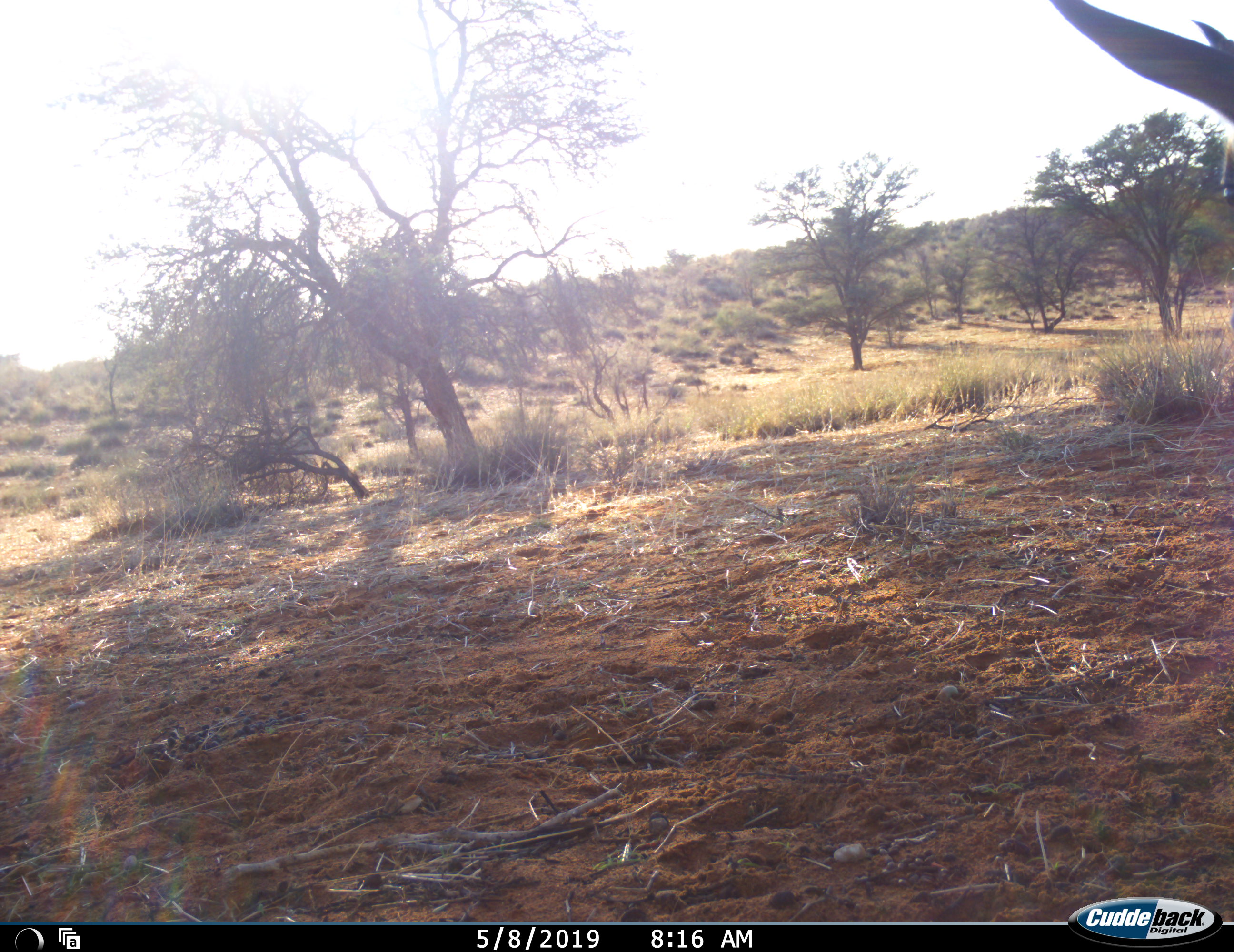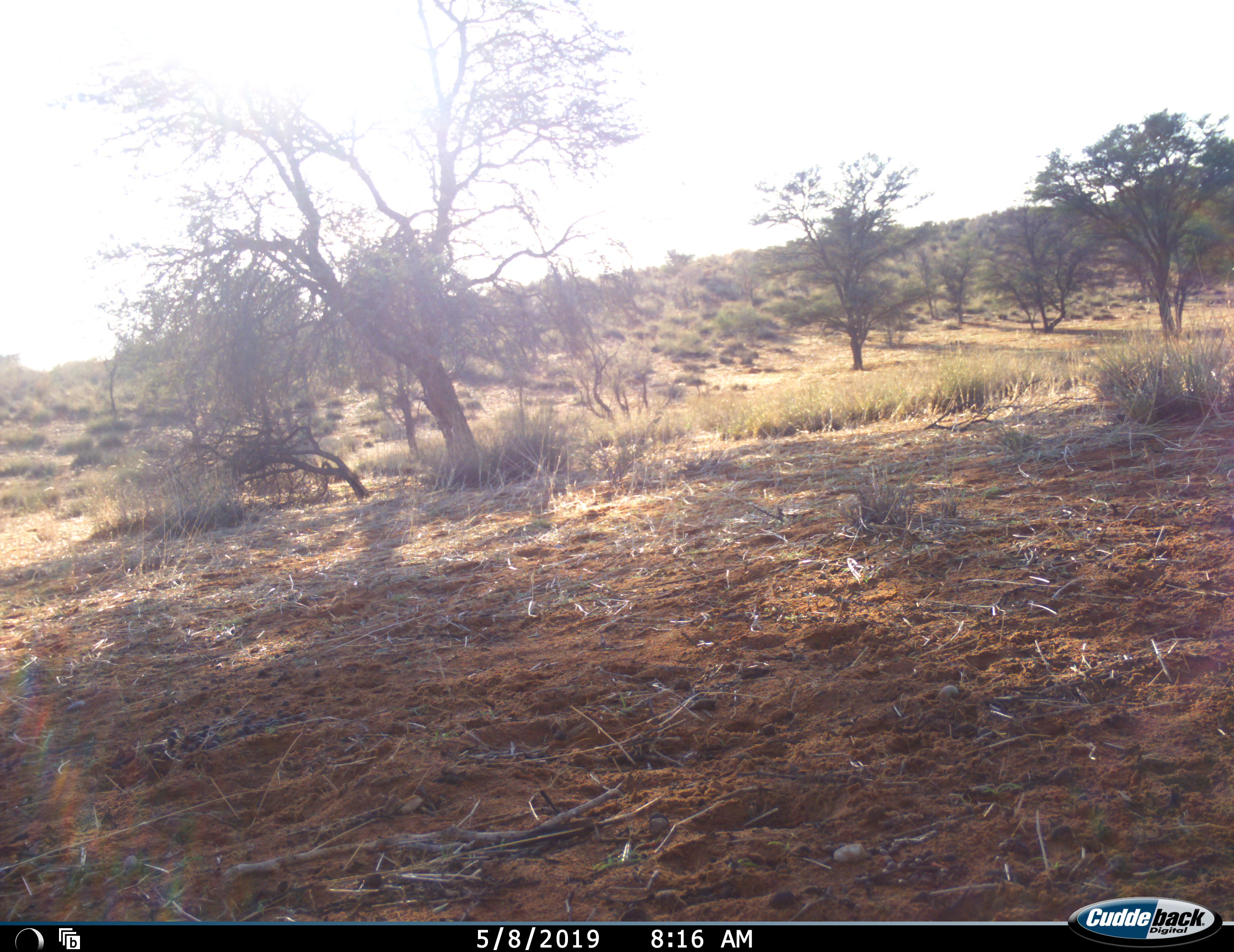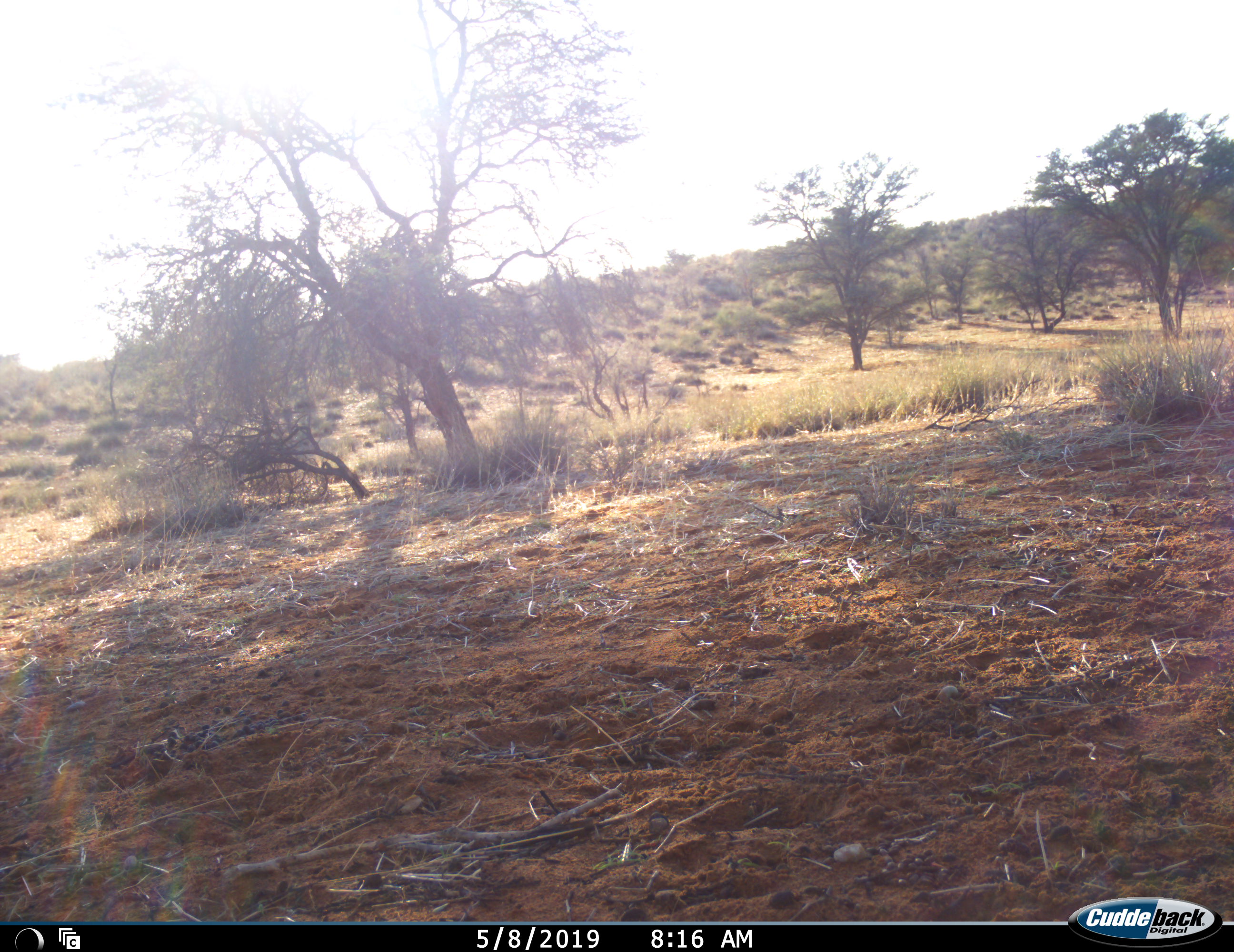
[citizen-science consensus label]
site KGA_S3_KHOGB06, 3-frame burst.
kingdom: Animalia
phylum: Chordata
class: Mammalia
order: Artiodactyla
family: Bovidae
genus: Antidorcas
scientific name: Antidorcas marsupialis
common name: springbok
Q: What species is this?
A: Springbok (Antidorcas marsupialis).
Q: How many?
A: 1.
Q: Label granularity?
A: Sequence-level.